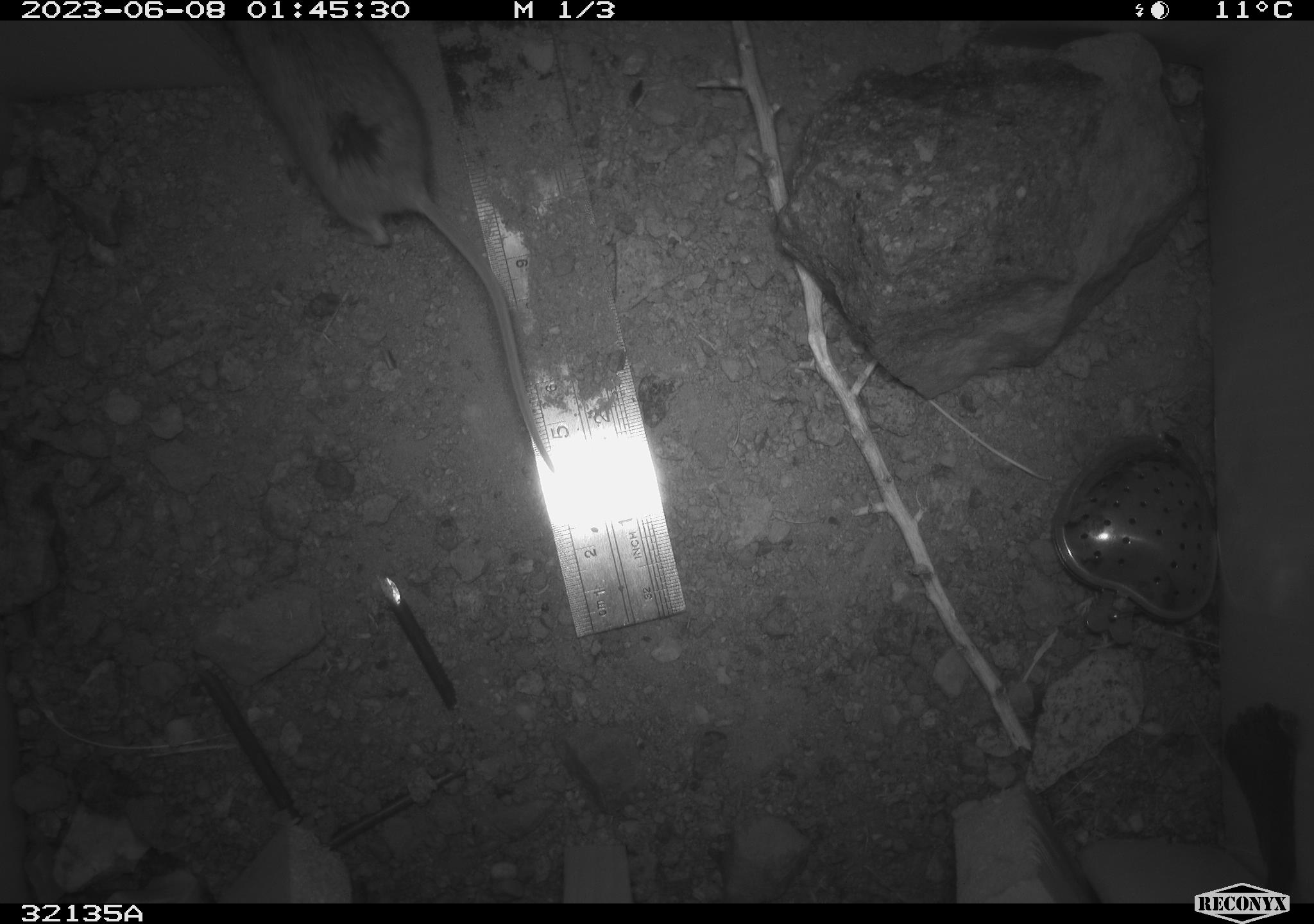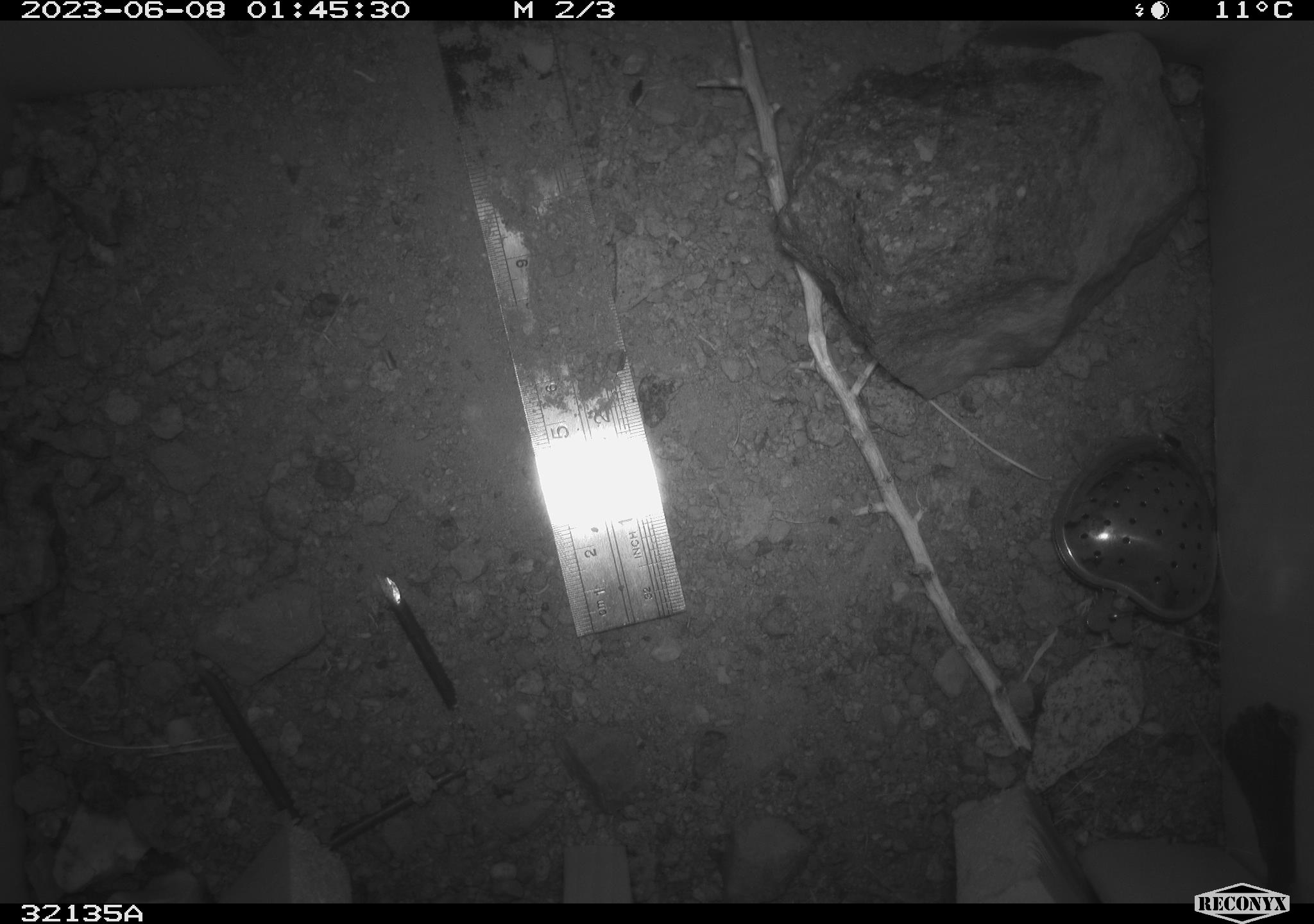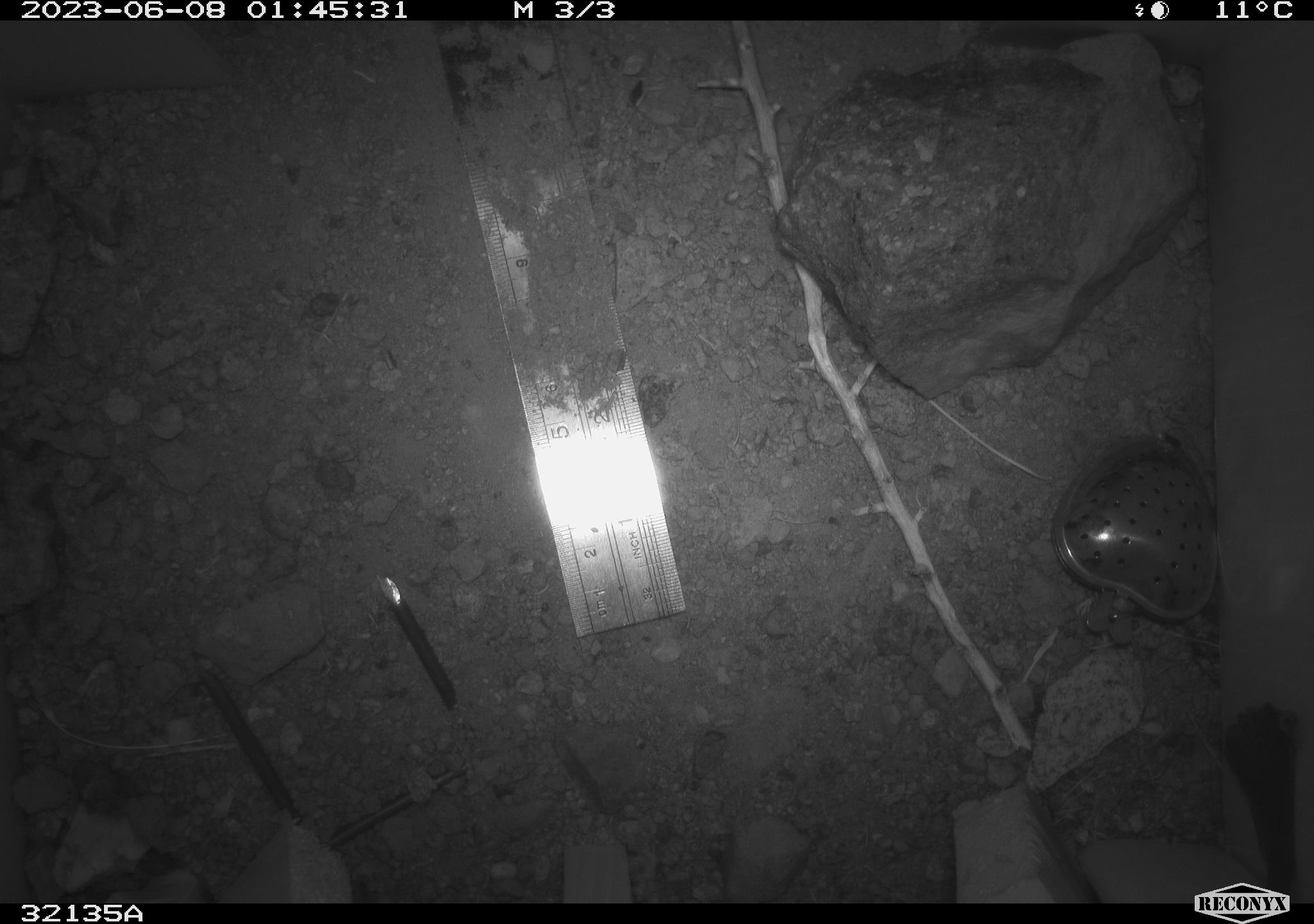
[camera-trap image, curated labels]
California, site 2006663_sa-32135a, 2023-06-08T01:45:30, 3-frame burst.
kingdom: Animalia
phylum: Chordata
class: Mammalia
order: Rodentia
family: Heteromyidae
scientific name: Heteromyidae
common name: kangaroo rats and pocket mice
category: heteromyidae family